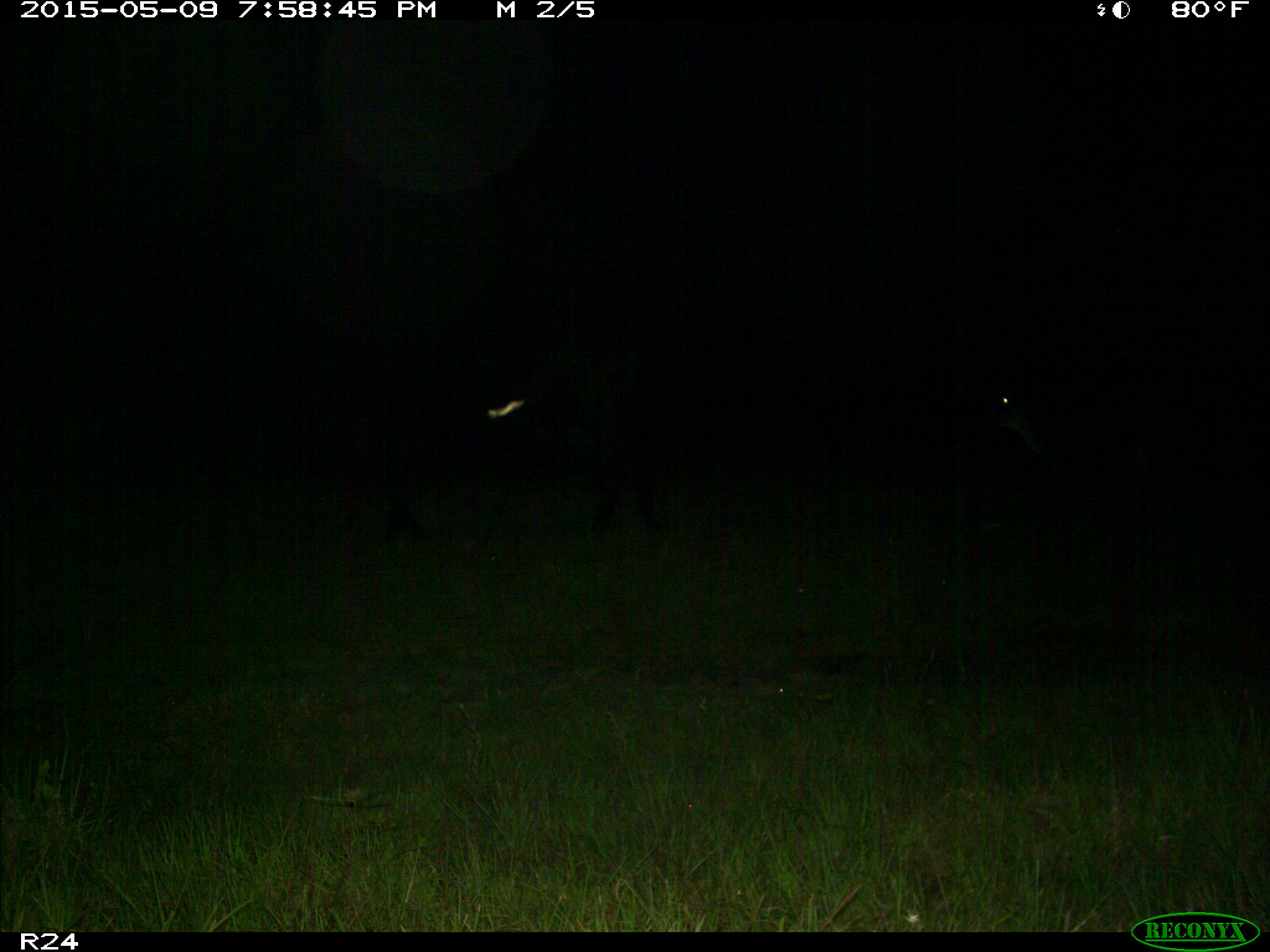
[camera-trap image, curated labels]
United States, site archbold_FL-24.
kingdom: Animalia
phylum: Chordata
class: Mammalia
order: Artiodactyla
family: Bovidae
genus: Bos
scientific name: Bos taurus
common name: domestic cow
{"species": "Bos taurus (domestic cow)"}